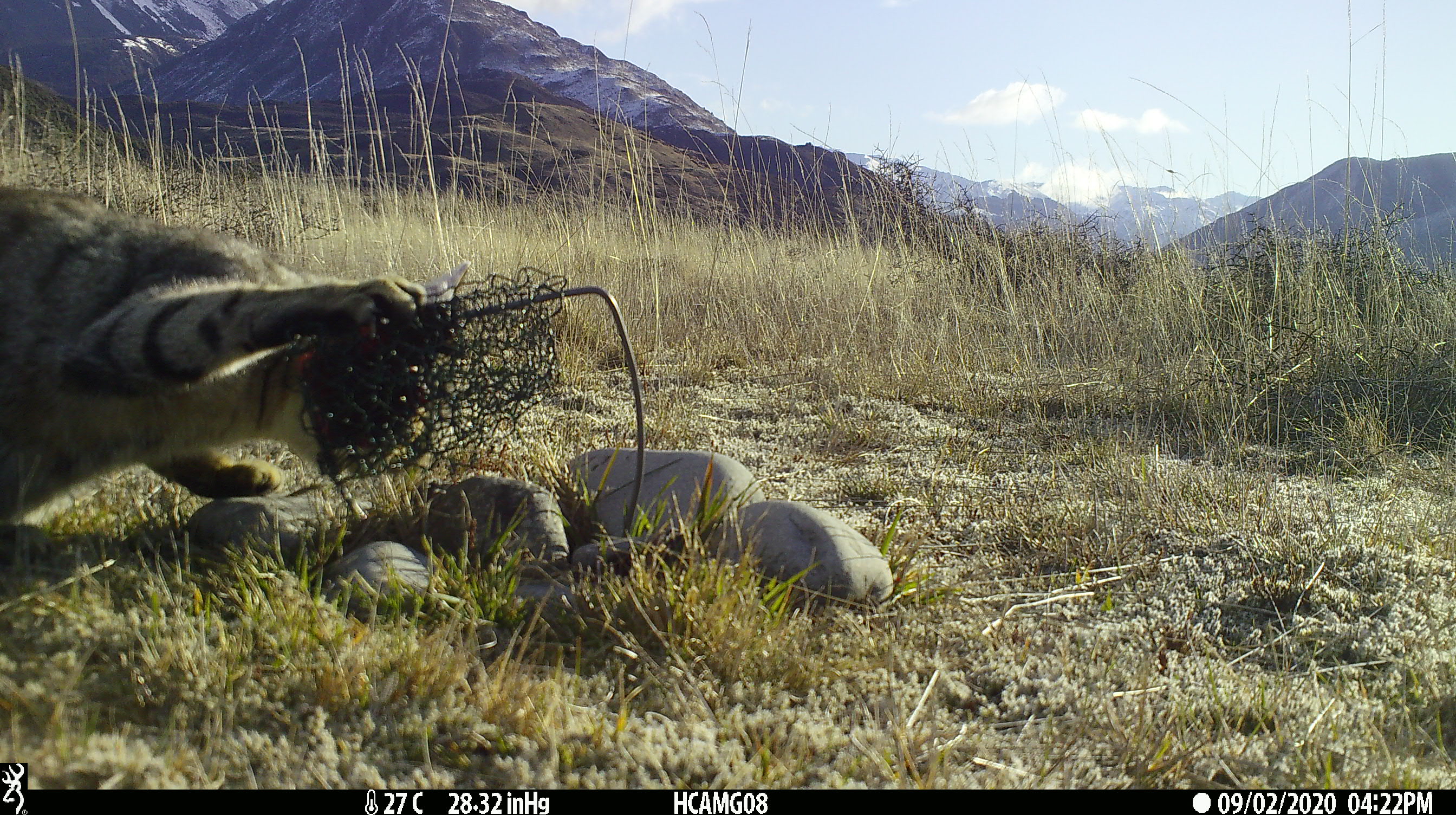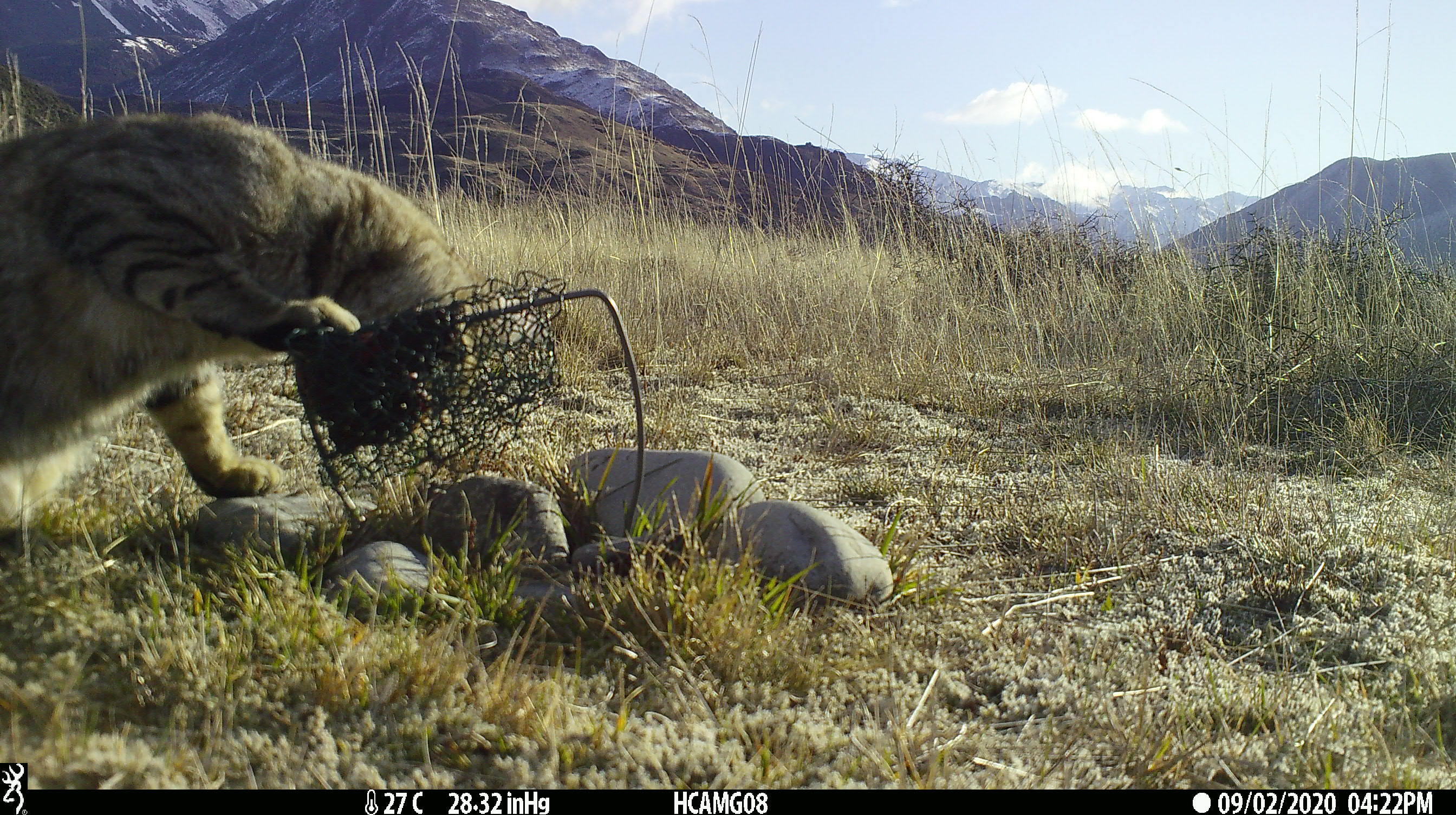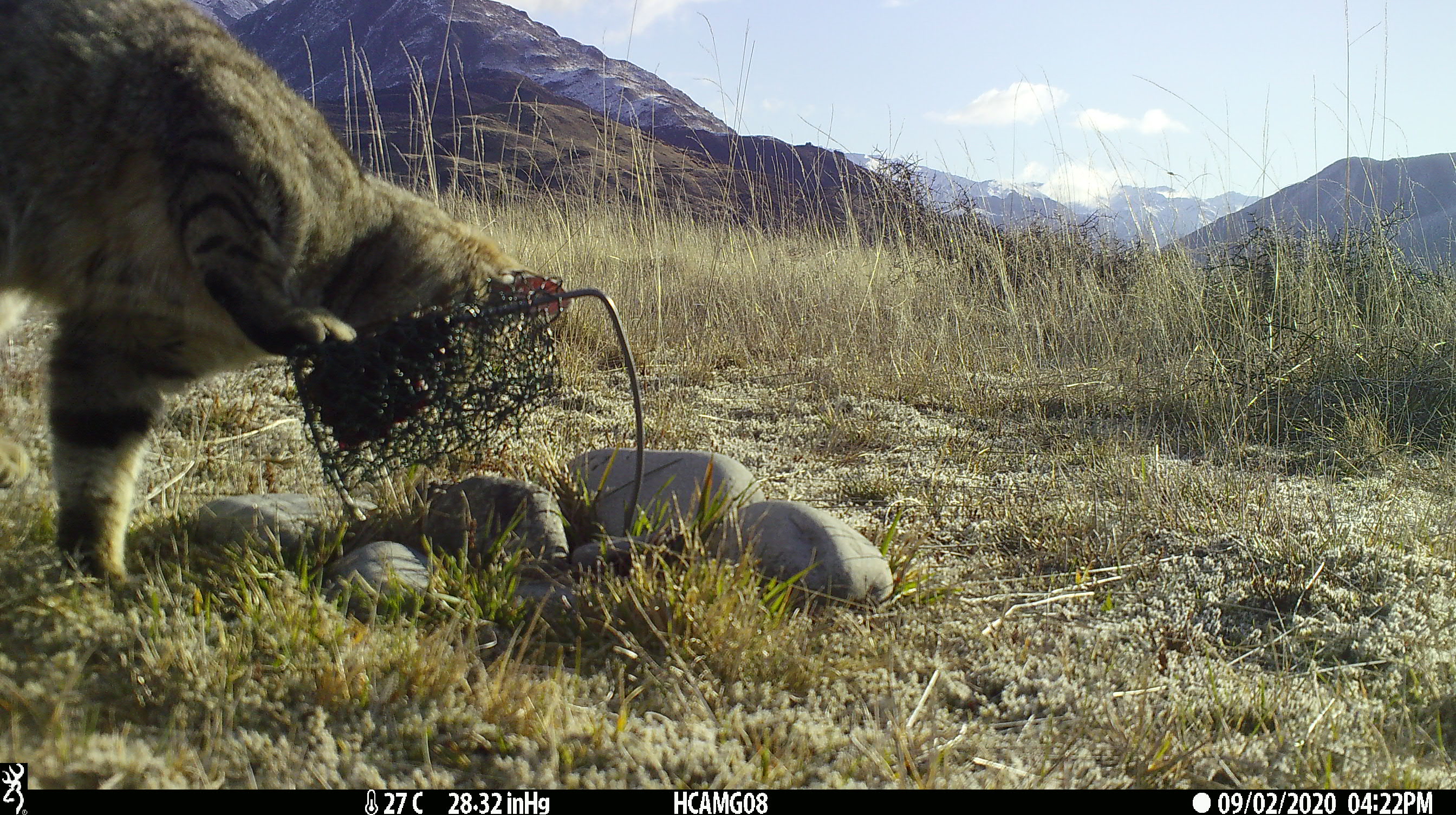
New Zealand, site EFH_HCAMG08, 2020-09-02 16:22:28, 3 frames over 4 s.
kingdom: Animalia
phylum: Chordata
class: Mammalia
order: Carnivora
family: Felidae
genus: Felis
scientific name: Felis catus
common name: domestic cat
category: cat